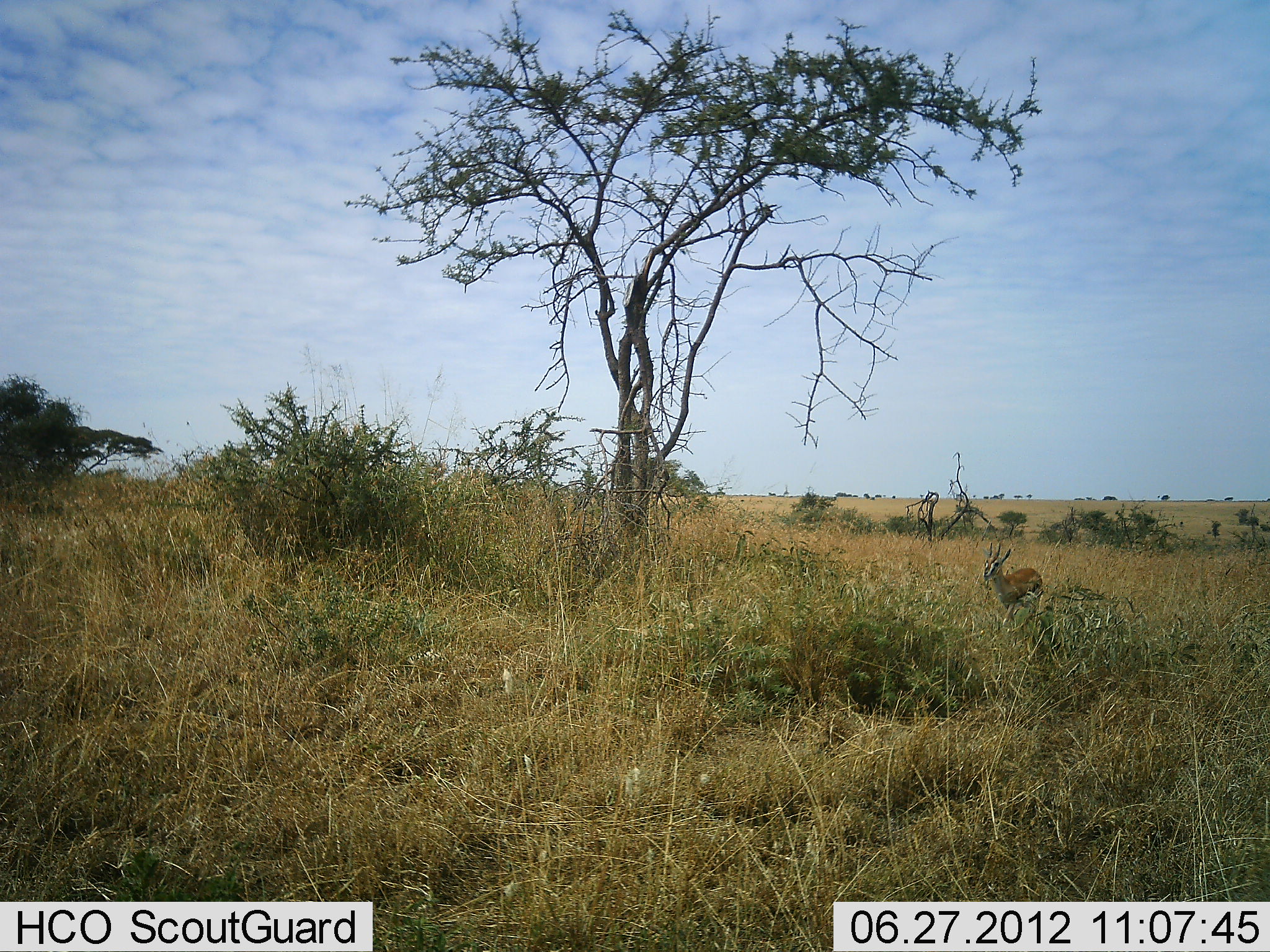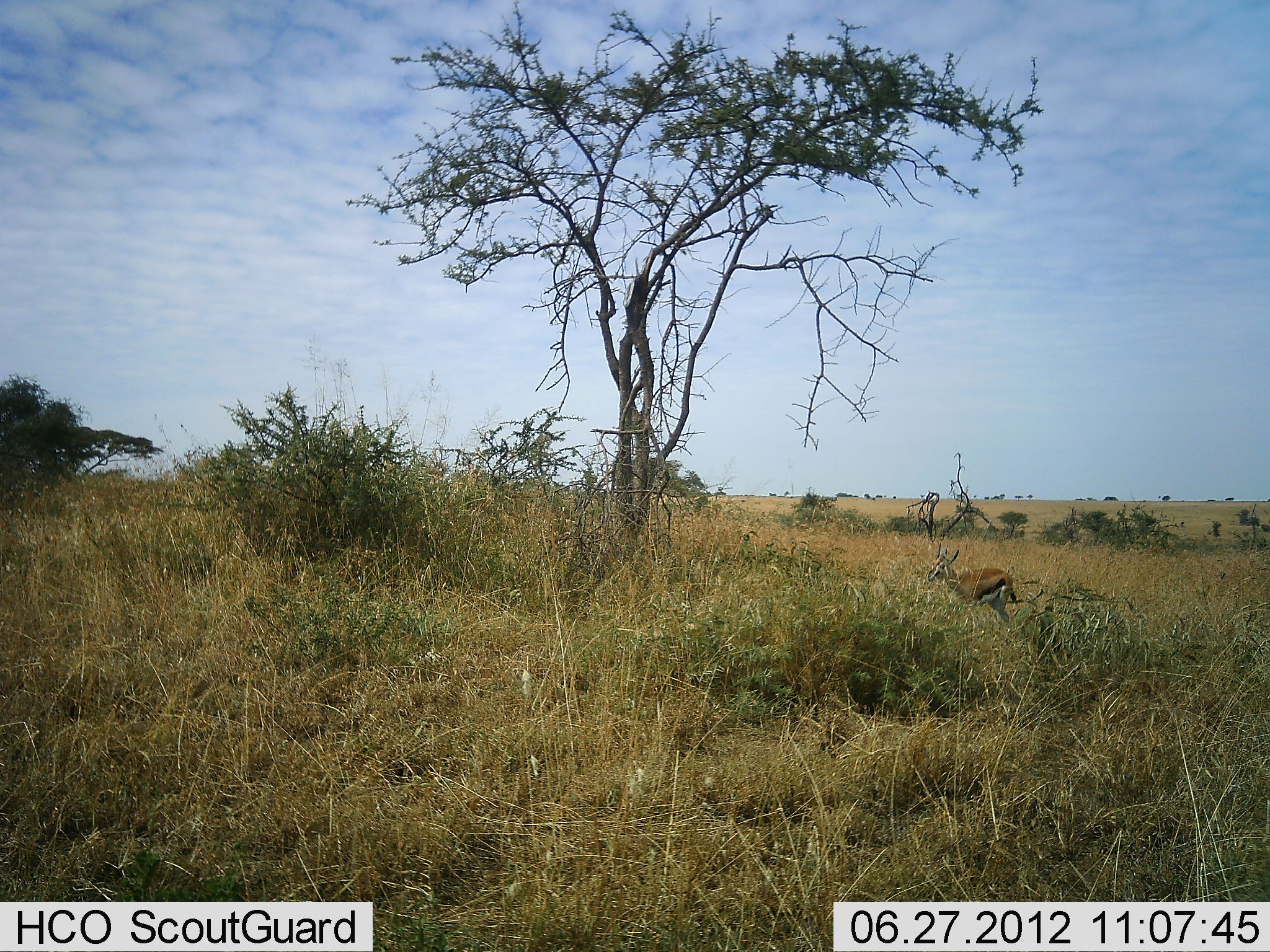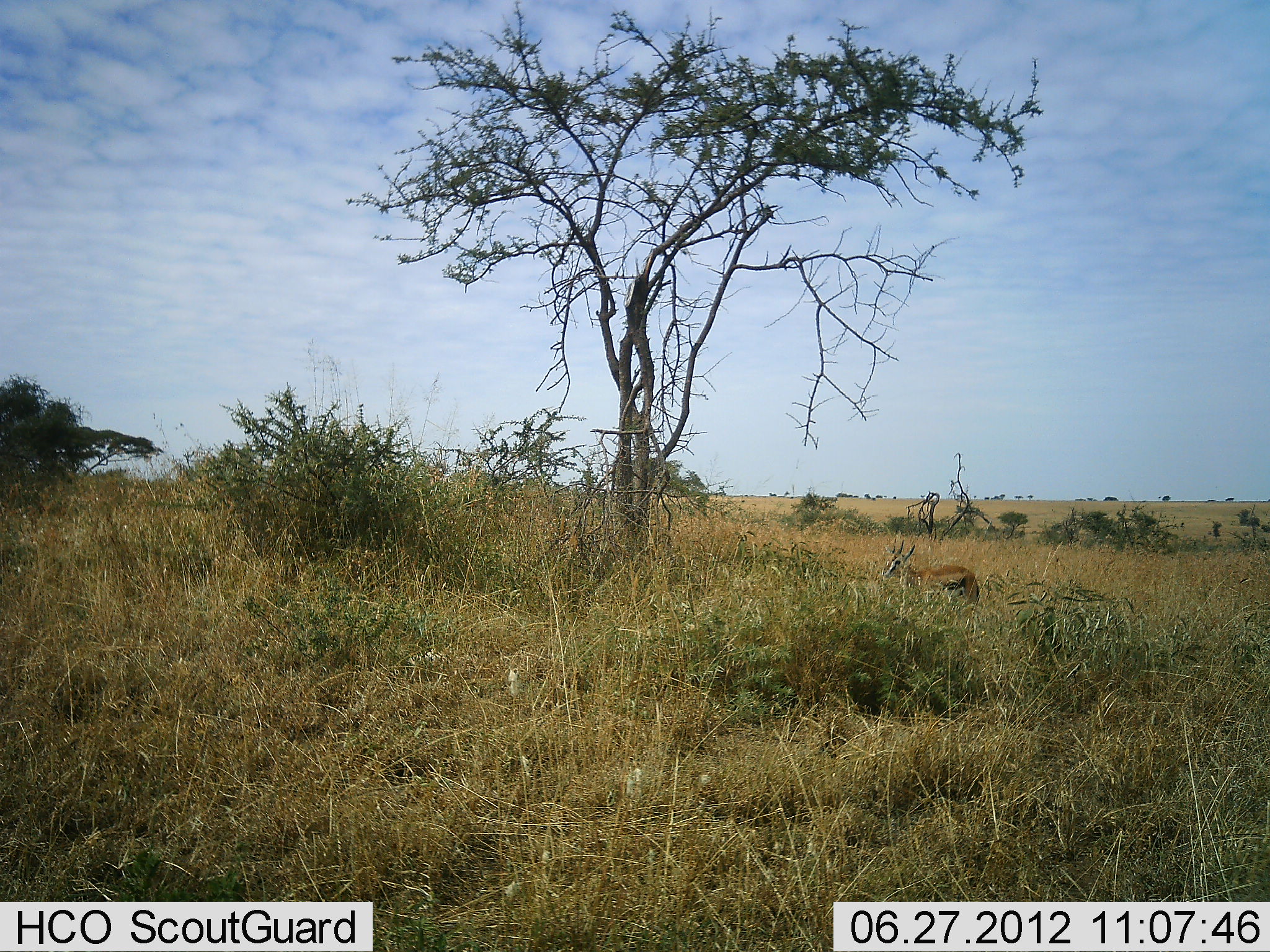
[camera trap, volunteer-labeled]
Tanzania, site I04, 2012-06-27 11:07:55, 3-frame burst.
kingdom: Animalia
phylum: Chordata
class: Mammalia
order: Artiodactyla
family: Bovidae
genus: Eudorcas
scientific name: Eudorcas thomsonii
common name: thomson's gazelle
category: gazellethomsons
Gazellethomsons (thomson's gazelle) (Eudorcas thomsonii), count 1. Behavior (volunteer vote fractions): standing 10%, resting 0%, moving 100%, interacting 0%. Young present (vote fraction): 0%. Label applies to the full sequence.